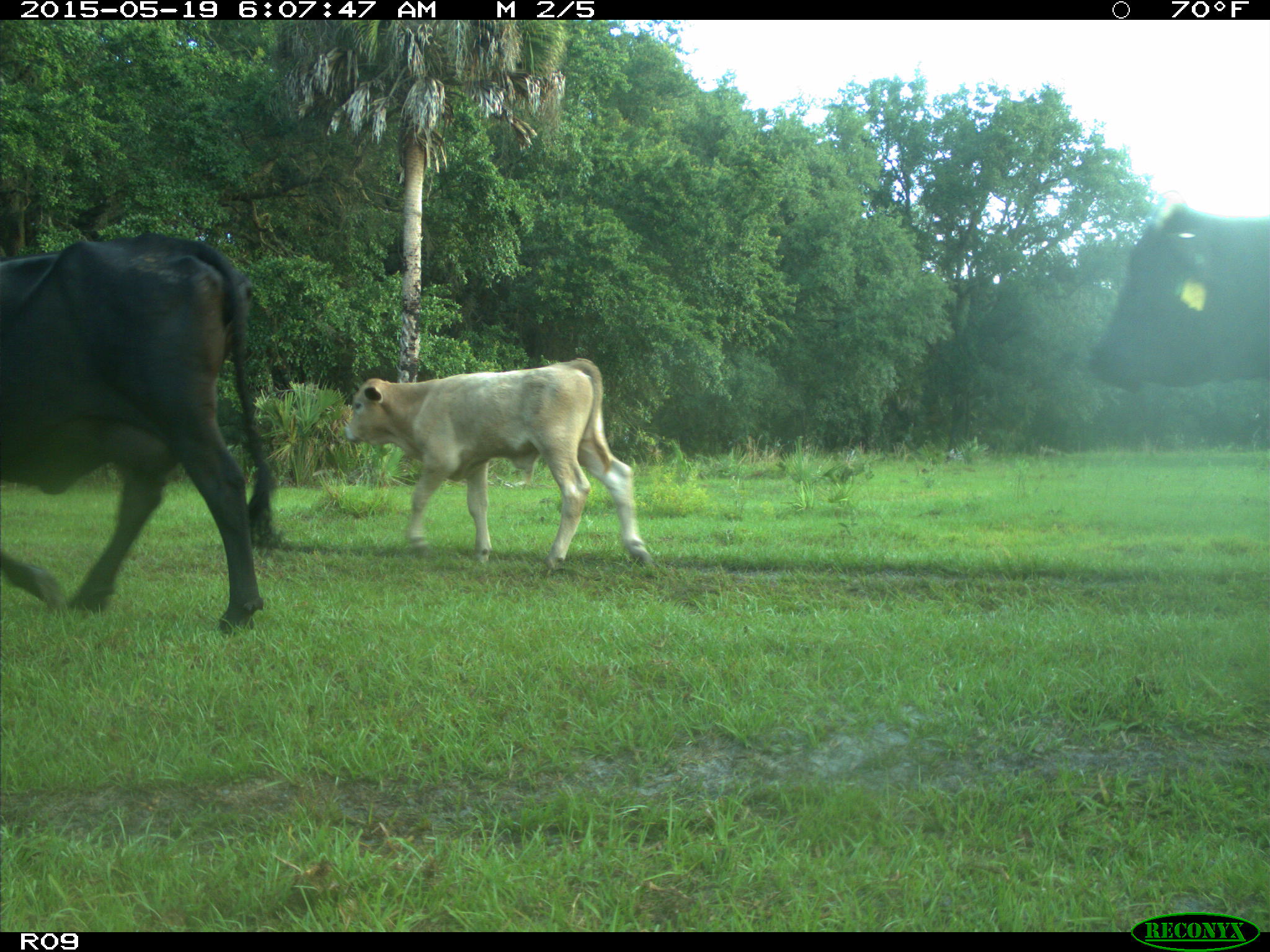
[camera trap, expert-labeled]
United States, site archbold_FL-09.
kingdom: Animalia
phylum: Chordata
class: Mammalia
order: Artiodactyla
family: Bovidae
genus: Bos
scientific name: Bos taurus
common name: domestic cow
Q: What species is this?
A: Bos taurus (domestic cow).